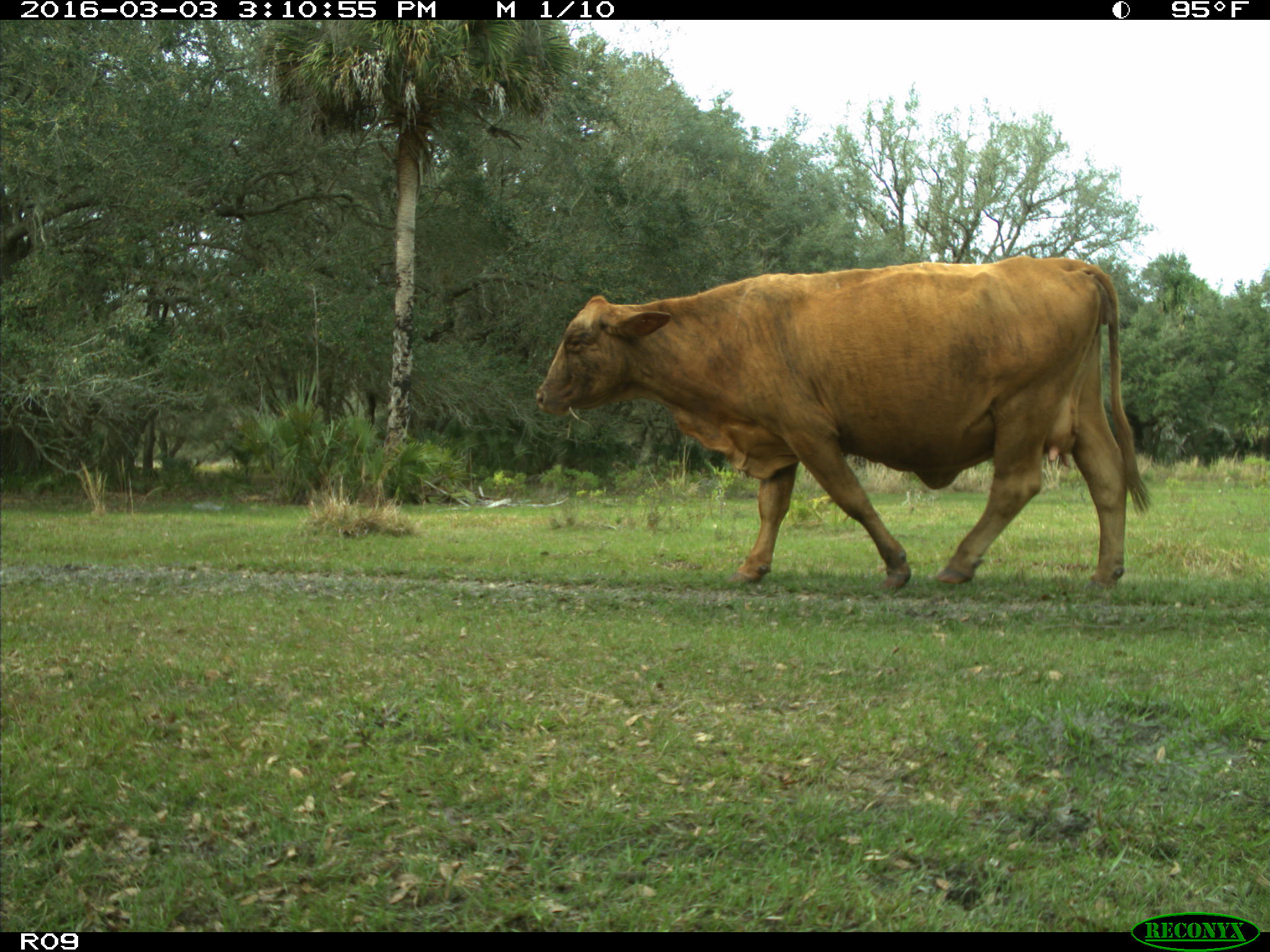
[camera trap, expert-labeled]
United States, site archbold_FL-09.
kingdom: Animalia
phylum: Chordata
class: Mammalia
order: Artiodactyla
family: Bovidae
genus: Bos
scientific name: Bos taurus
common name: domestic cow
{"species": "Bos taurus (domestic cow)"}